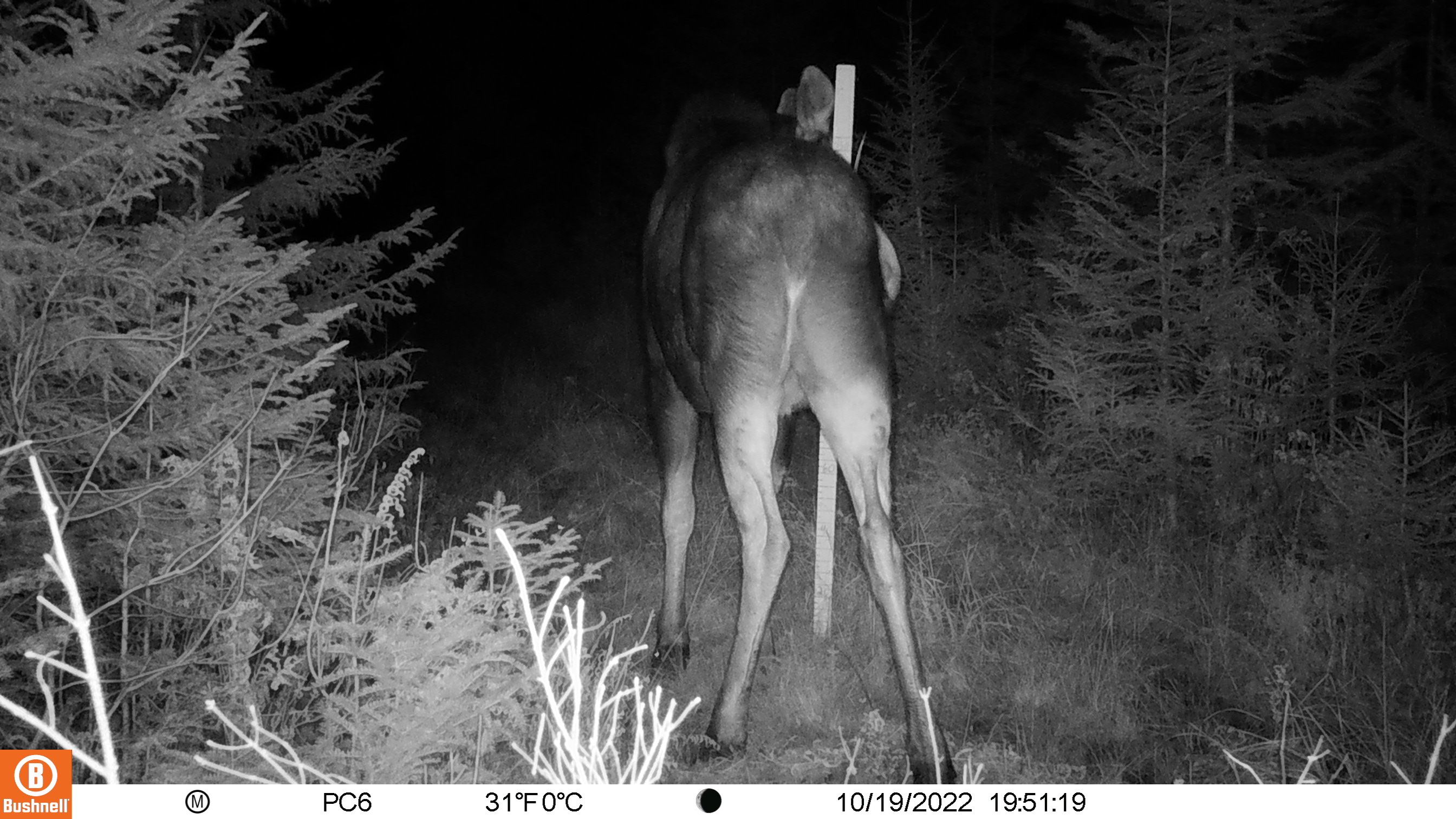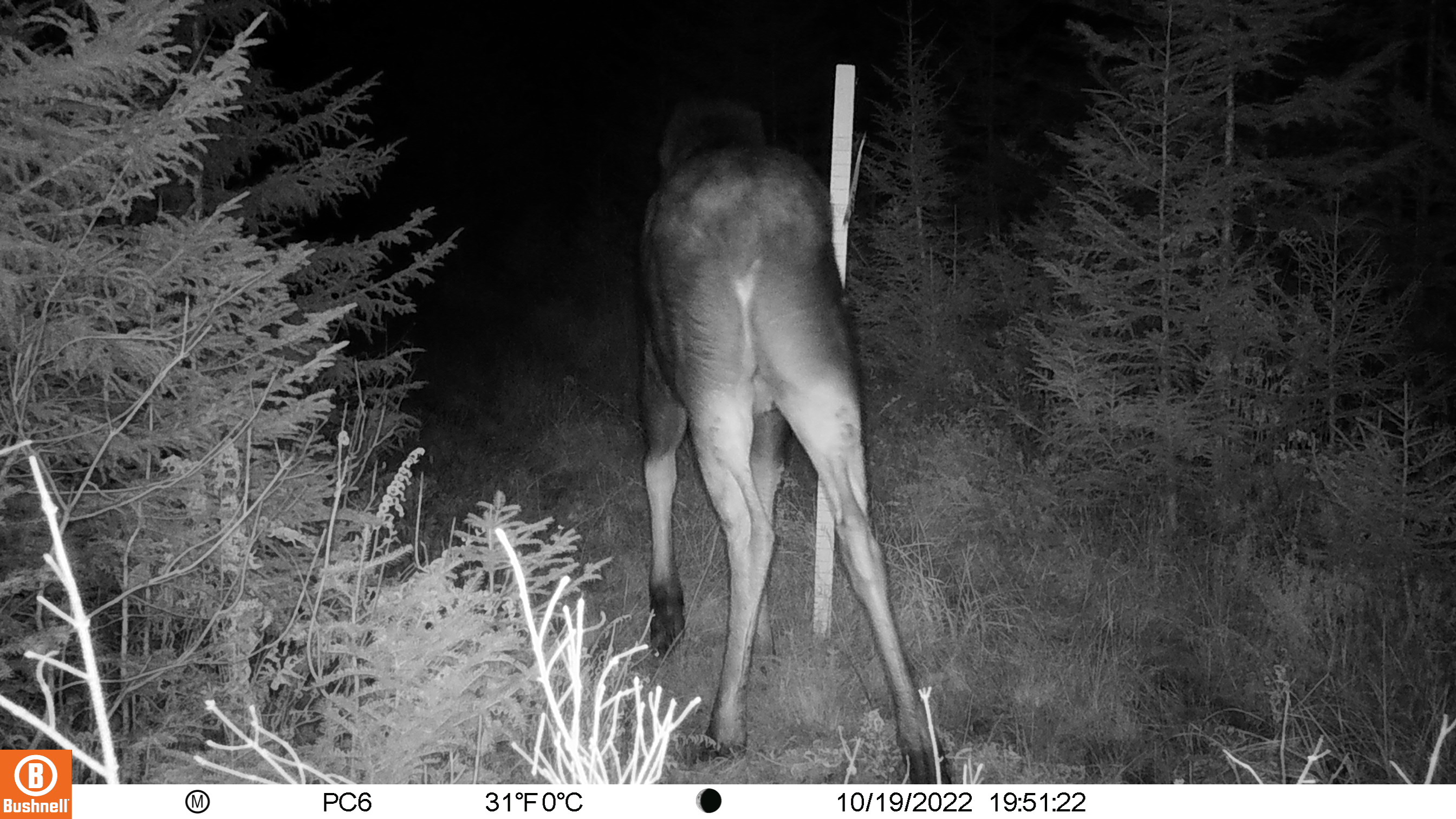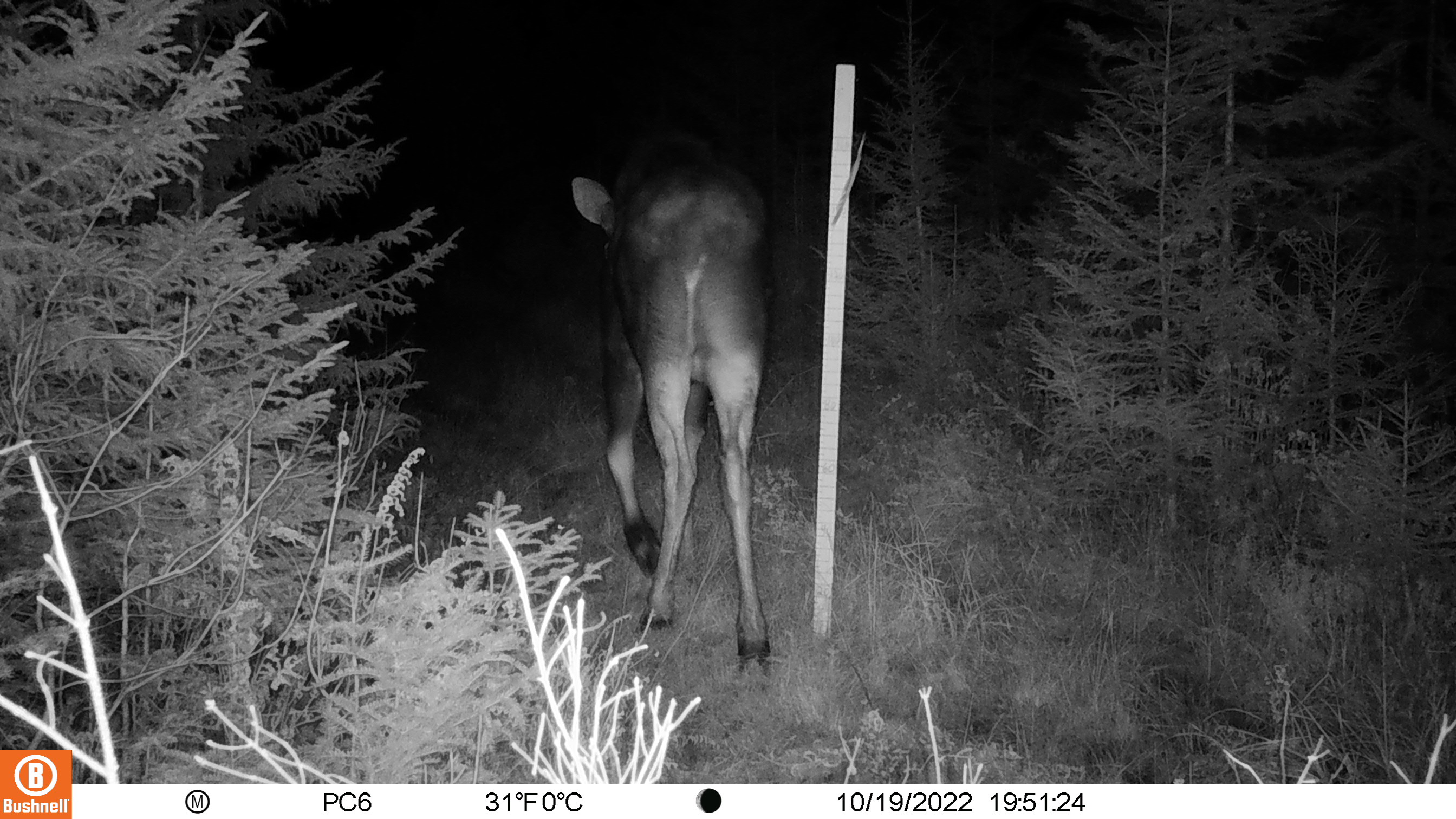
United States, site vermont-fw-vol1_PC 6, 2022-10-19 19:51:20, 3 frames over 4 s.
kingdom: Animalia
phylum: Chordata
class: Mammalia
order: Artiodactyla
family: Cervidae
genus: Alces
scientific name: Alces alces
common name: moose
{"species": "moose (Alces alces)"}